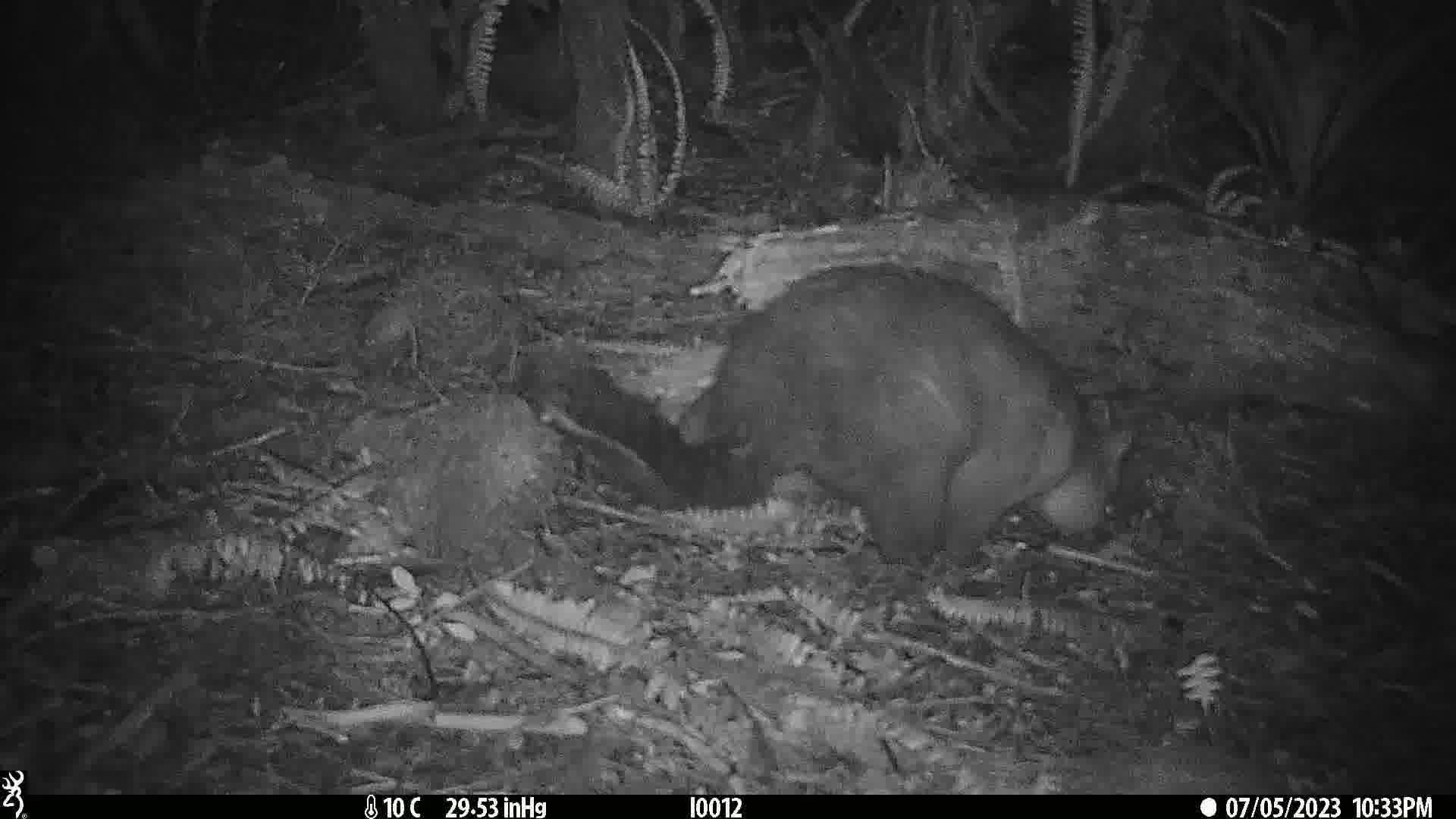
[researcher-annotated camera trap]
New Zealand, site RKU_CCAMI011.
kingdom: Animalia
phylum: Chordata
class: Mammalia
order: Diprotodontia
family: Phalangeridae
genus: Trichosurus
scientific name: Trichosurus vulpecula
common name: common brushtail possum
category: possum